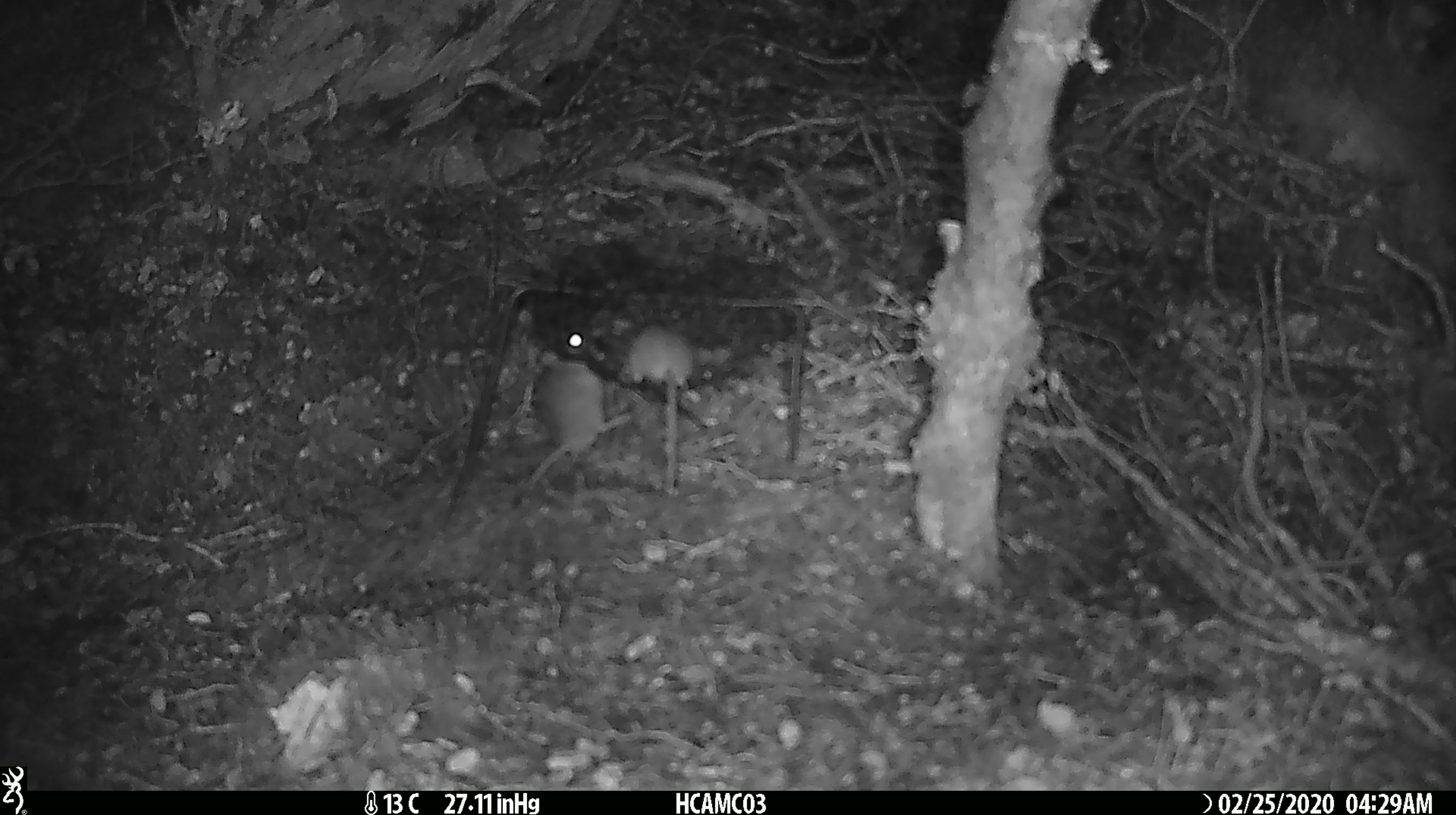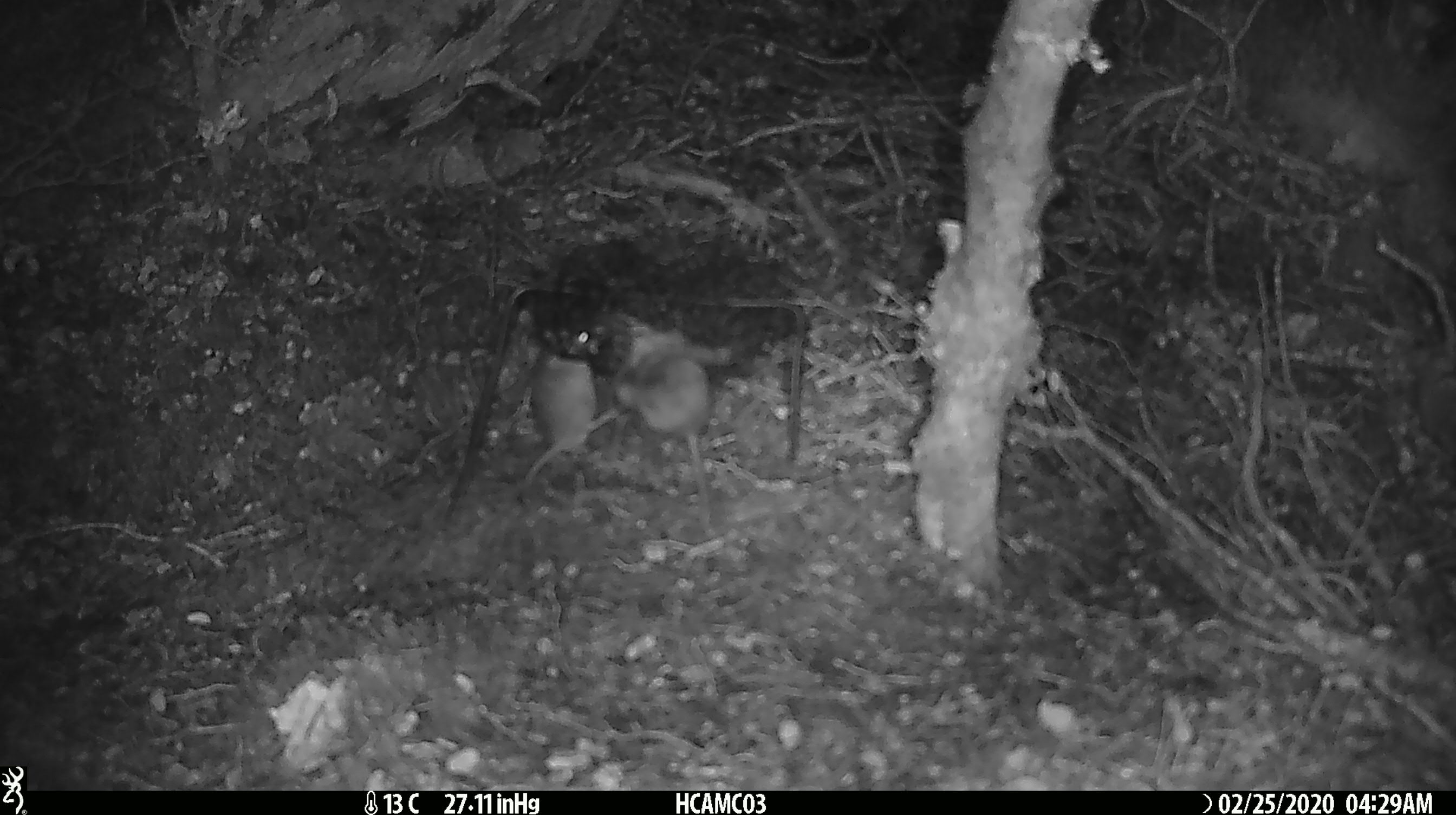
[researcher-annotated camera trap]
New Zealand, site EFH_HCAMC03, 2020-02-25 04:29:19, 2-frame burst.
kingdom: Animalia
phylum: Chordata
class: Mammalia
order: Rodentia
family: Muridae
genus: Mus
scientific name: Mus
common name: mouse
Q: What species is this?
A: Mouse (Mus).